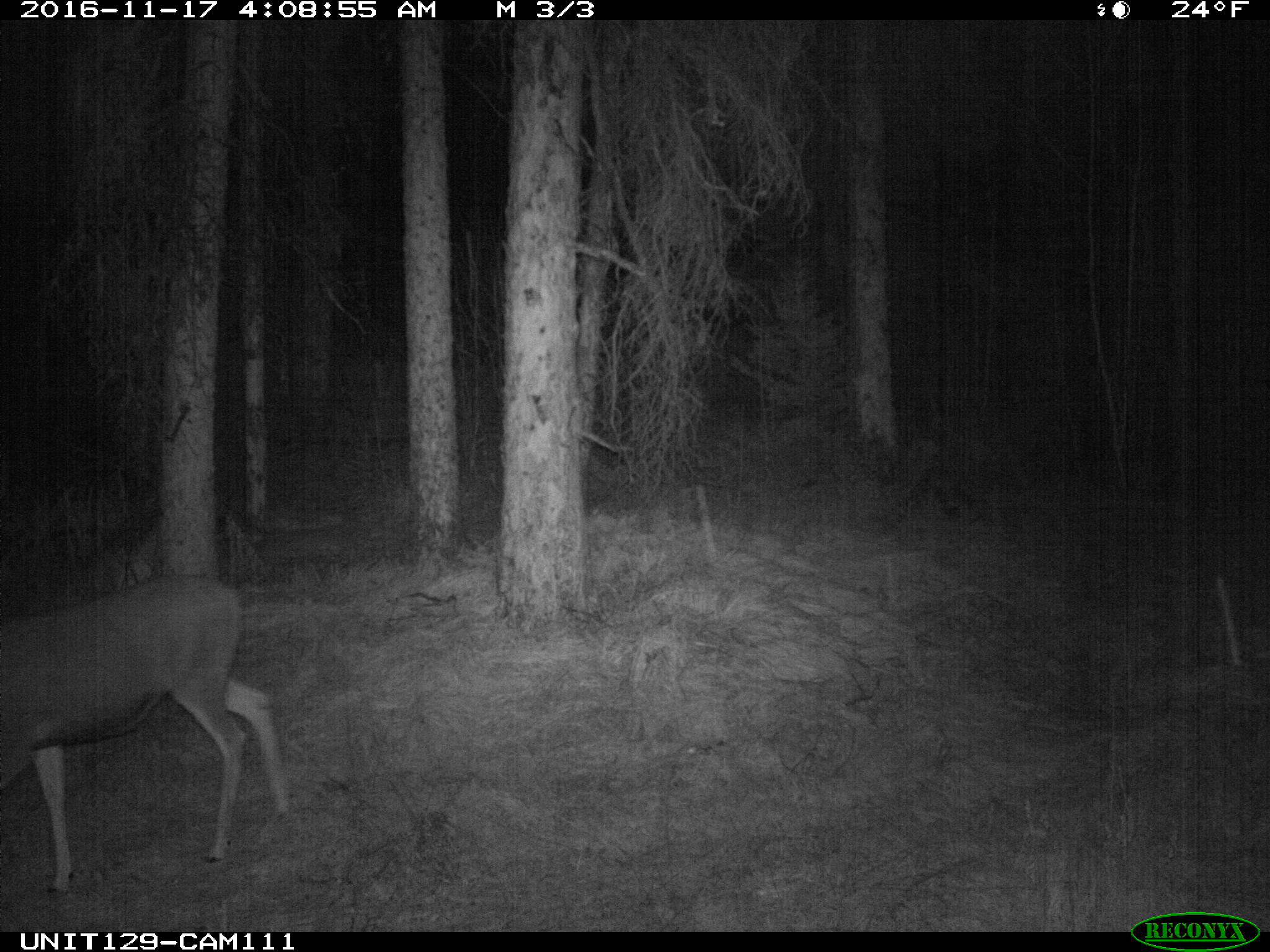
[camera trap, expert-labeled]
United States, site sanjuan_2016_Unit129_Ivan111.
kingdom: Animalia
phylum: Chordata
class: Mammalia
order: Artiodactyla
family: Cervidae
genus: Odocoileus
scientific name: Odocoileus hemionus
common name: mule deer